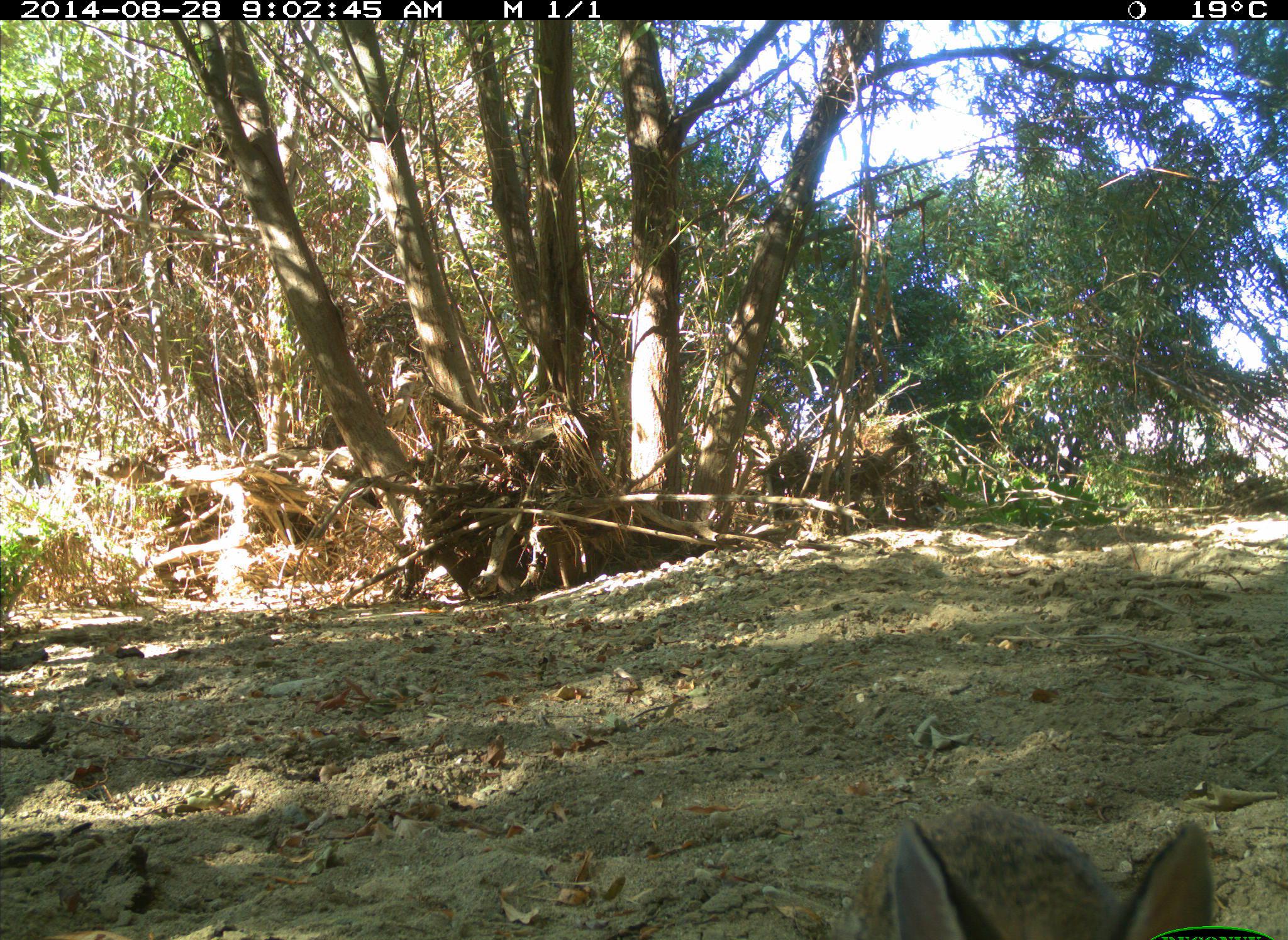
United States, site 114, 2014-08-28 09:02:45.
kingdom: Animalia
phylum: Chordata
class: Mammalia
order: Lagomorpha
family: Leporidae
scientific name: Leporidae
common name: rabbits and hares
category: rabbit